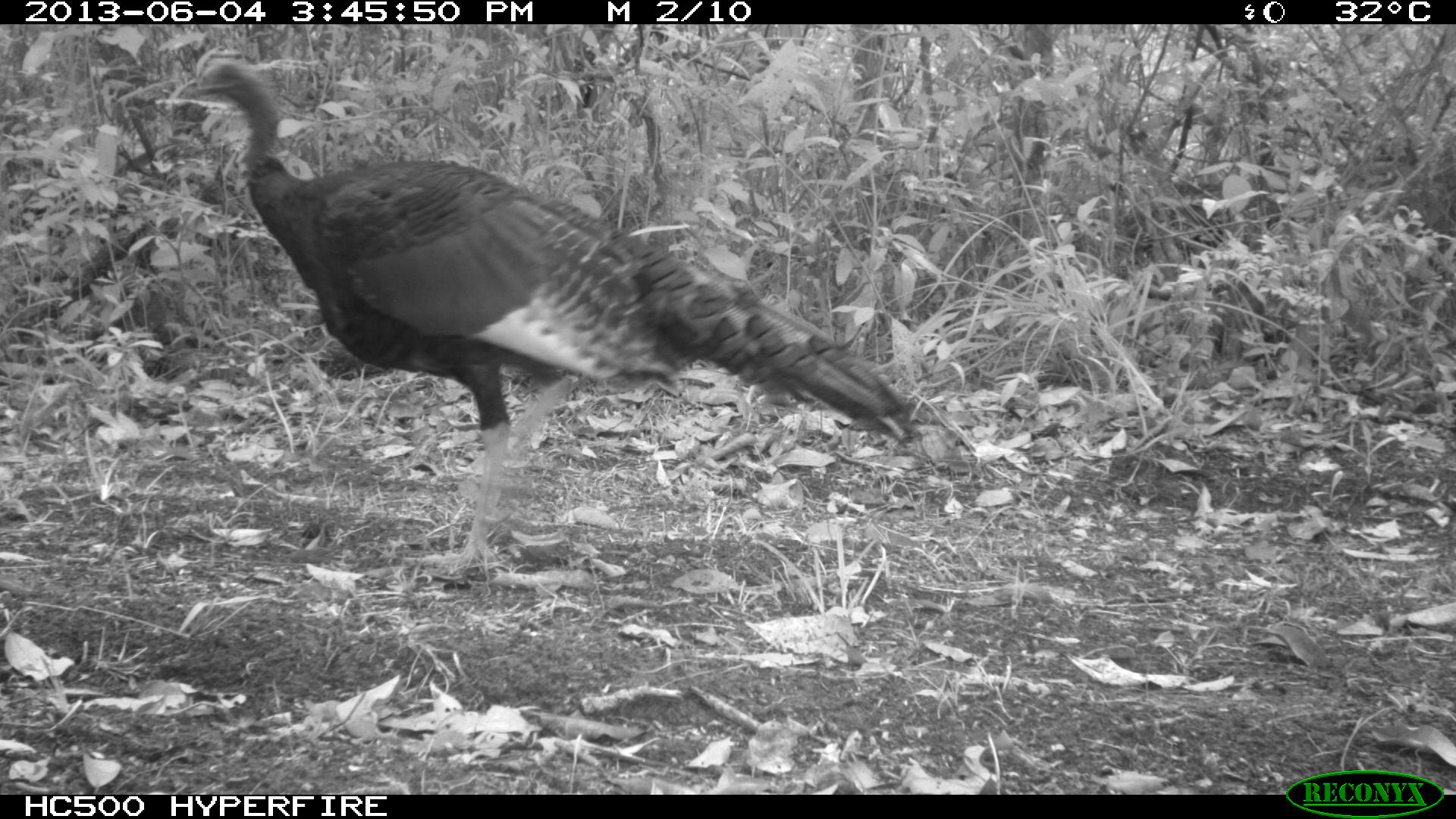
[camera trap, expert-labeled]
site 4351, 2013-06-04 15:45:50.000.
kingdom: Animalia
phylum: Chordata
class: Aves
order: Galliformes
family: Phasianidae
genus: Meleagris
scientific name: Meleagris ocellata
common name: ocellated turkey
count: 1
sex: male